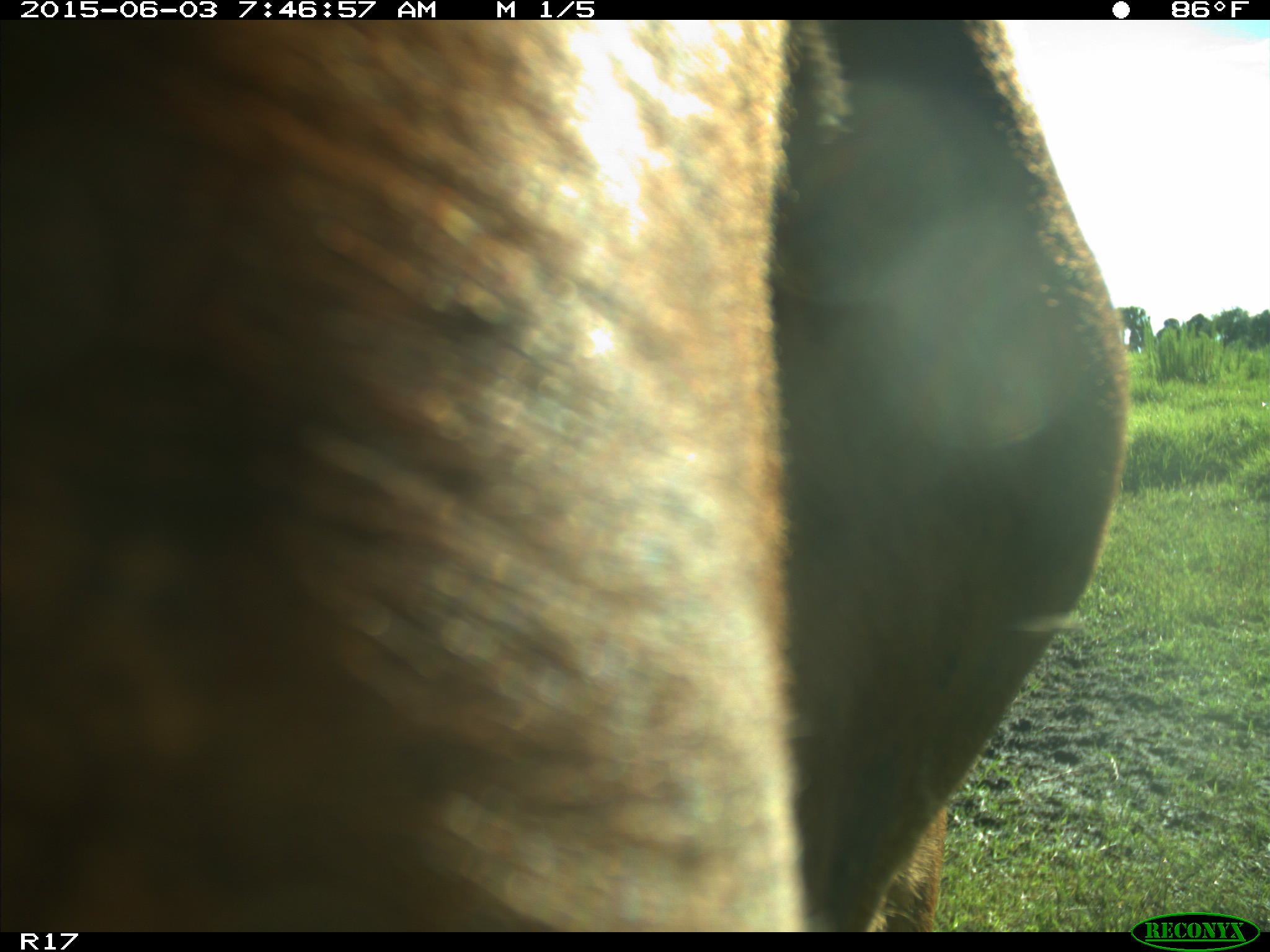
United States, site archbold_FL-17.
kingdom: Animalia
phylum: Chordata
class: Mammalia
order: Artiodactyla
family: Bovidae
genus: Bos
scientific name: Bos taurus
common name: domestic cow